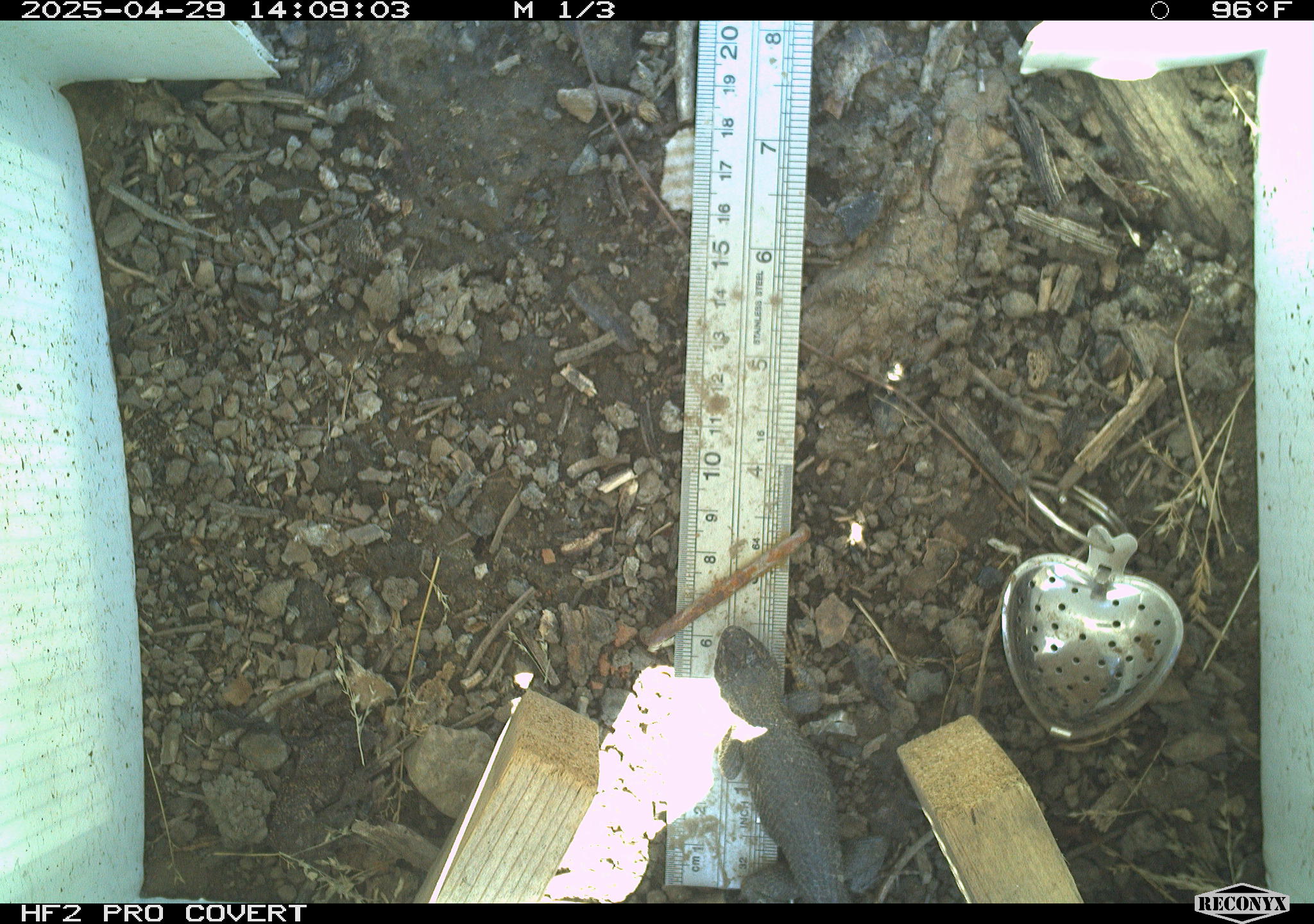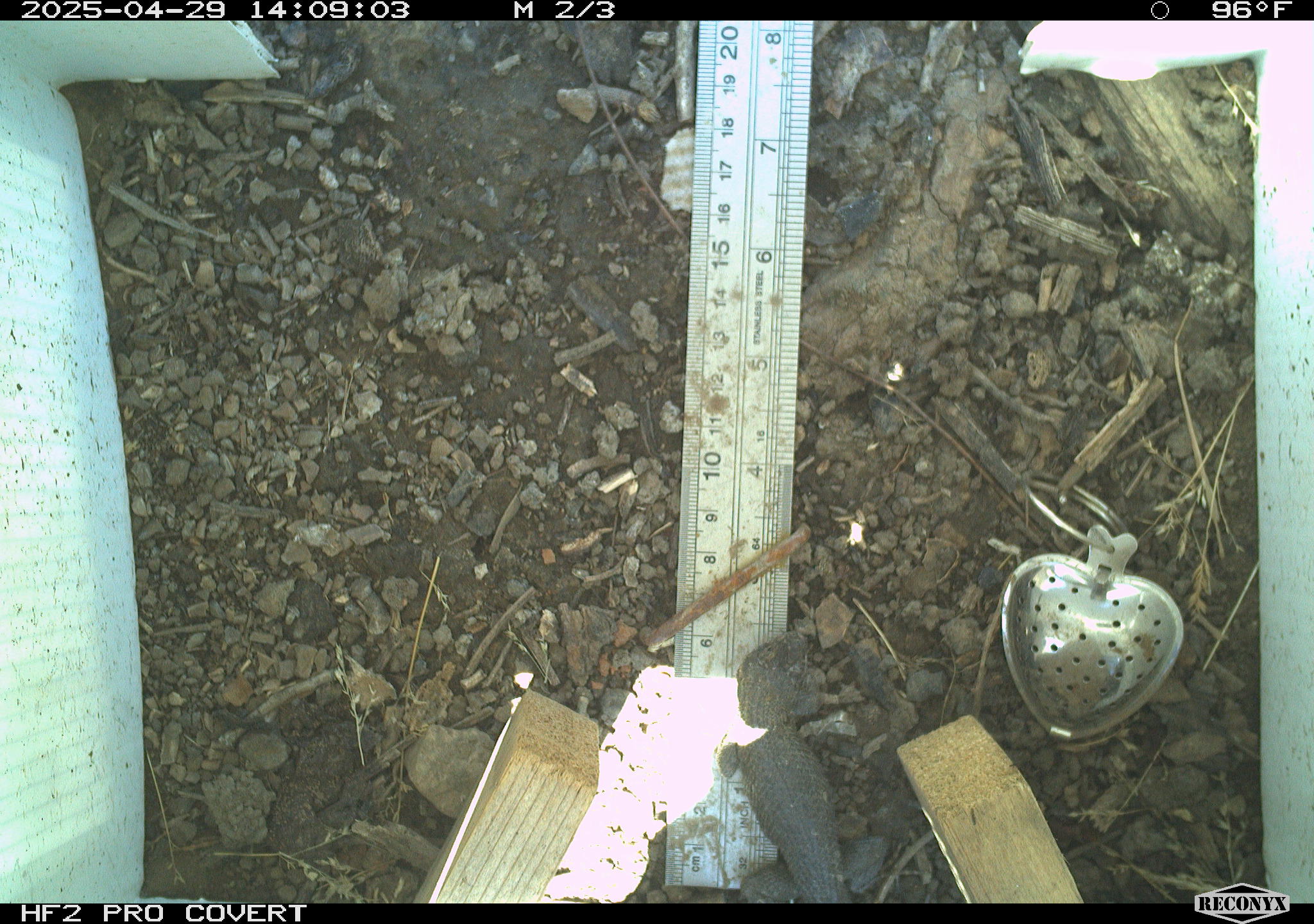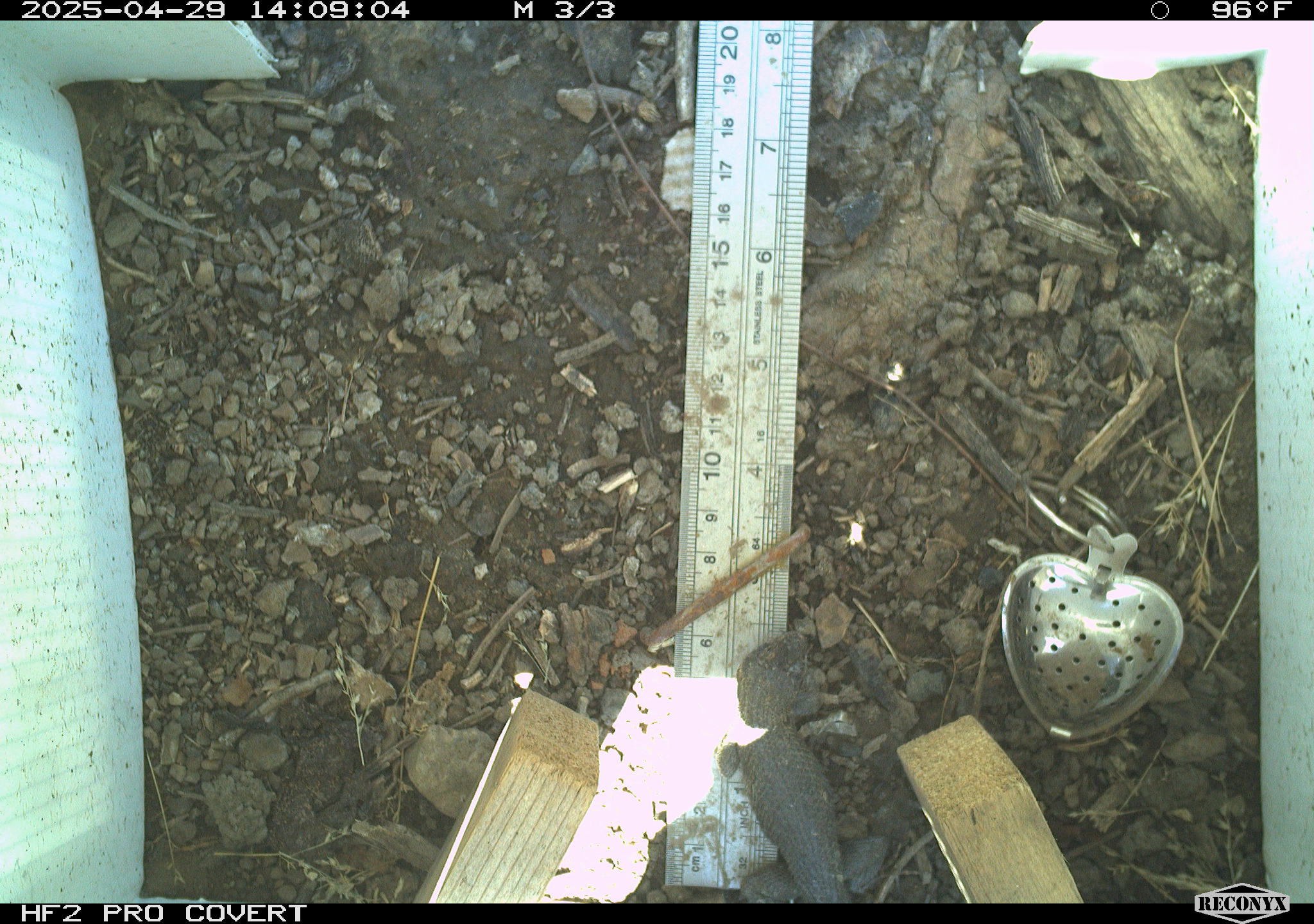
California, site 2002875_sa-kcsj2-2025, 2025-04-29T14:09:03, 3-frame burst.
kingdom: Animalia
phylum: Chordata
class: Reptilia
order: Squamata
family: Phrynosomatidae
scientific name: Phrynosomatidae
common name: north american spiny lizards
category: sceloporus/uta species